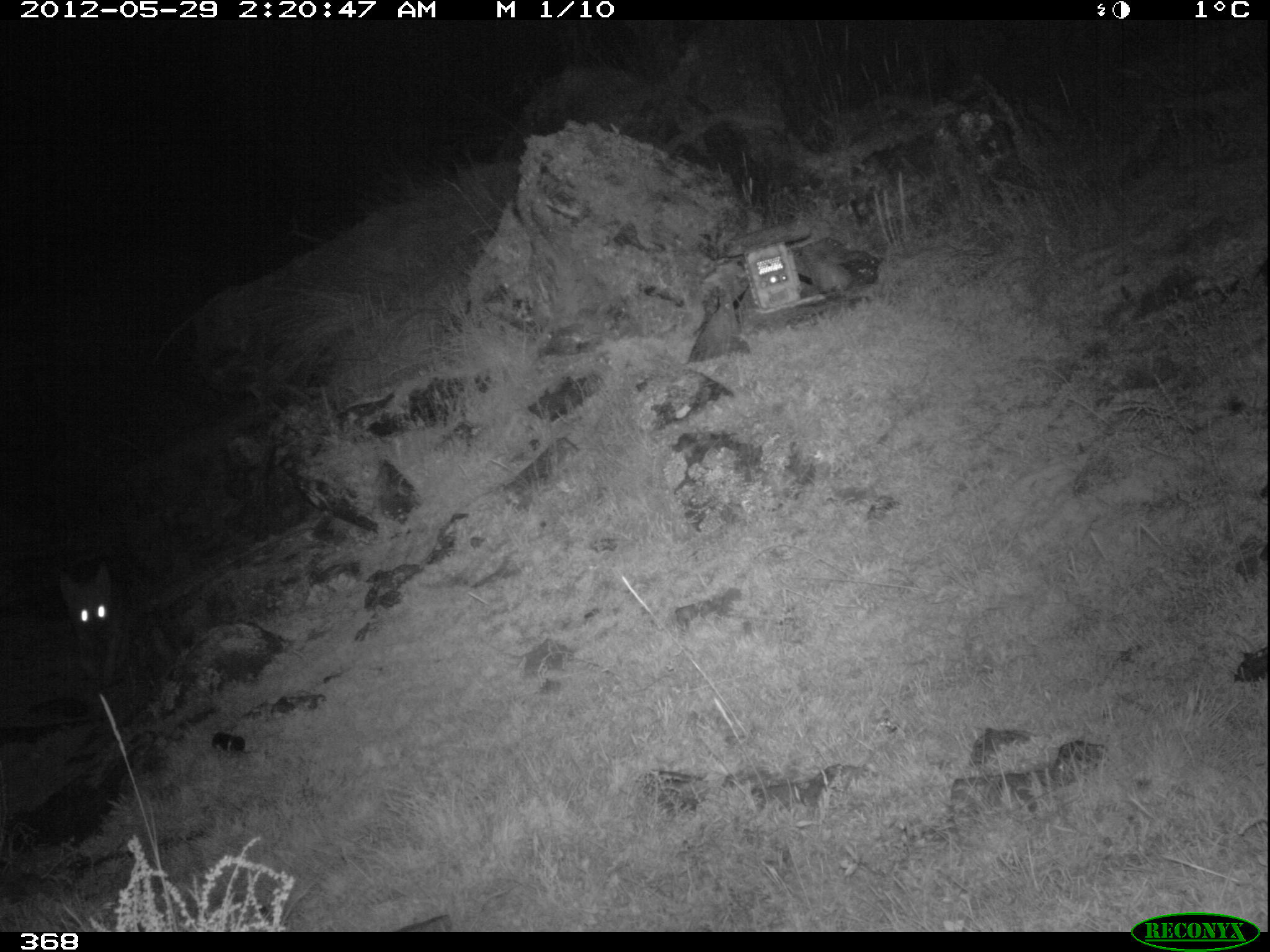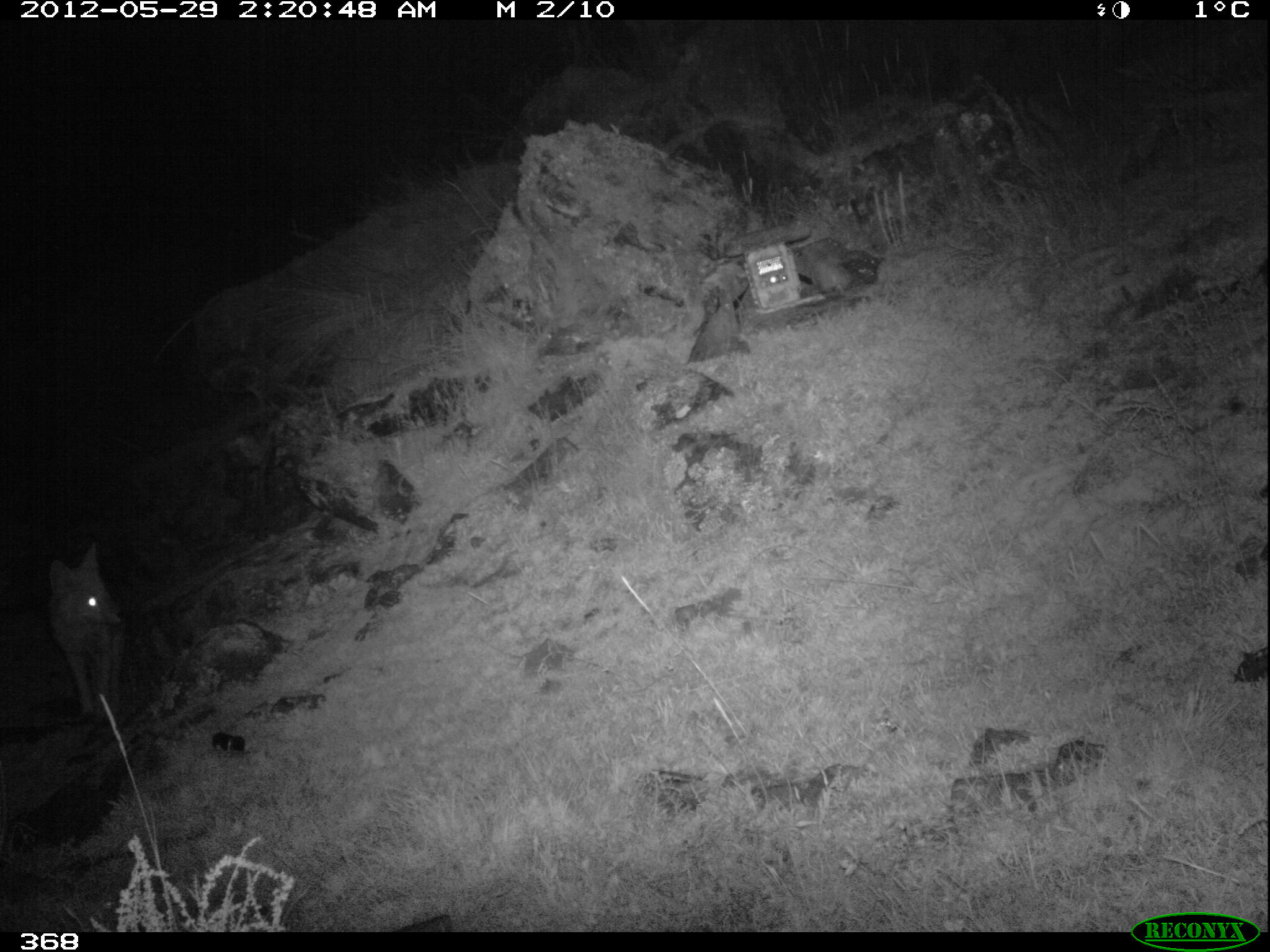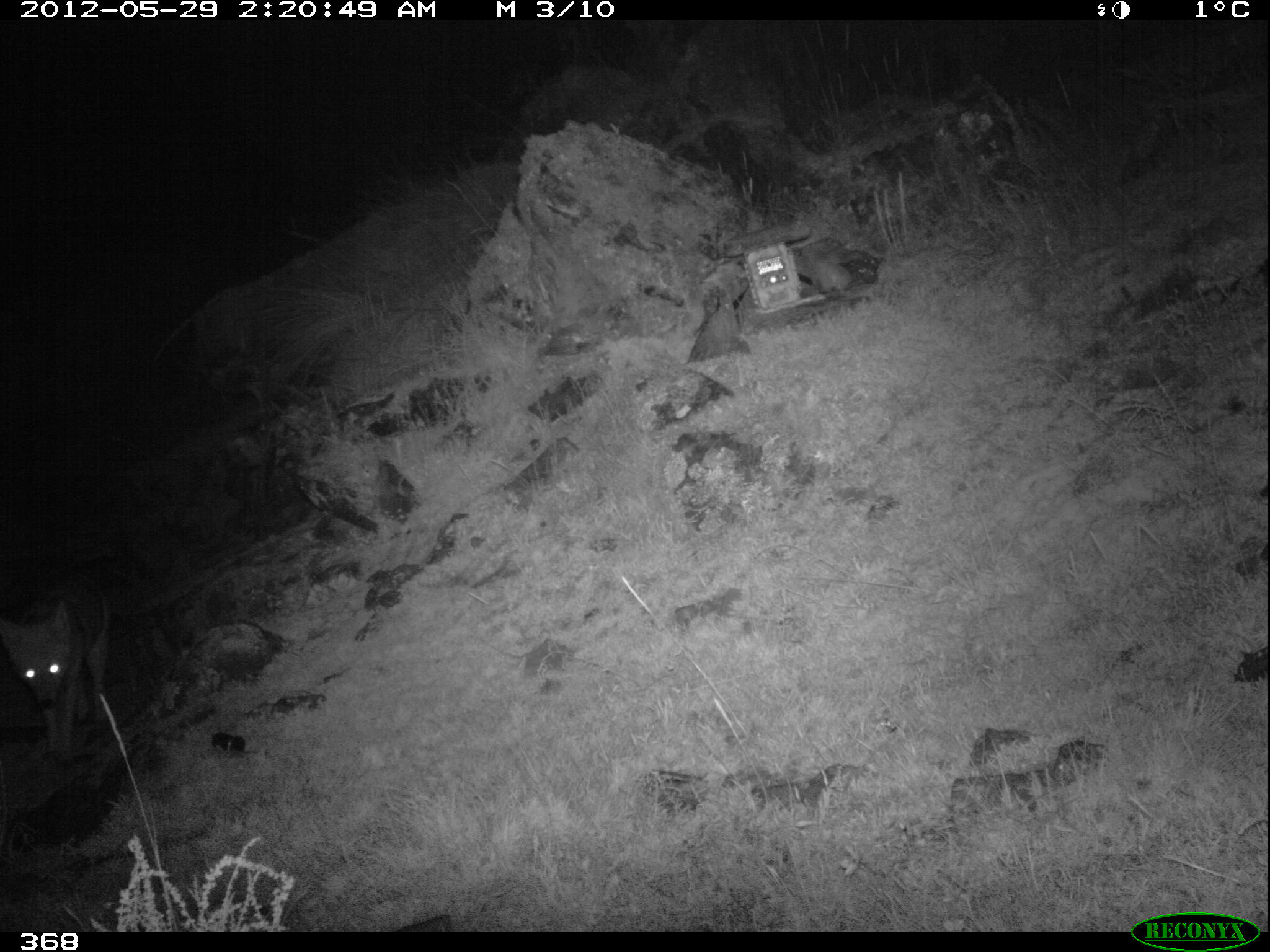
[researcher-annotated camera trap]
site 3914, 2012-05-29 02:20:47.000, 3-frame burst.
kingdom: Animalia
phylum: Chordata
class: Mammalia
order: Carnivora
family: Canidae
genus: Lycalopex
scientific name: Lycalopex culpaeus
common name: culpeo